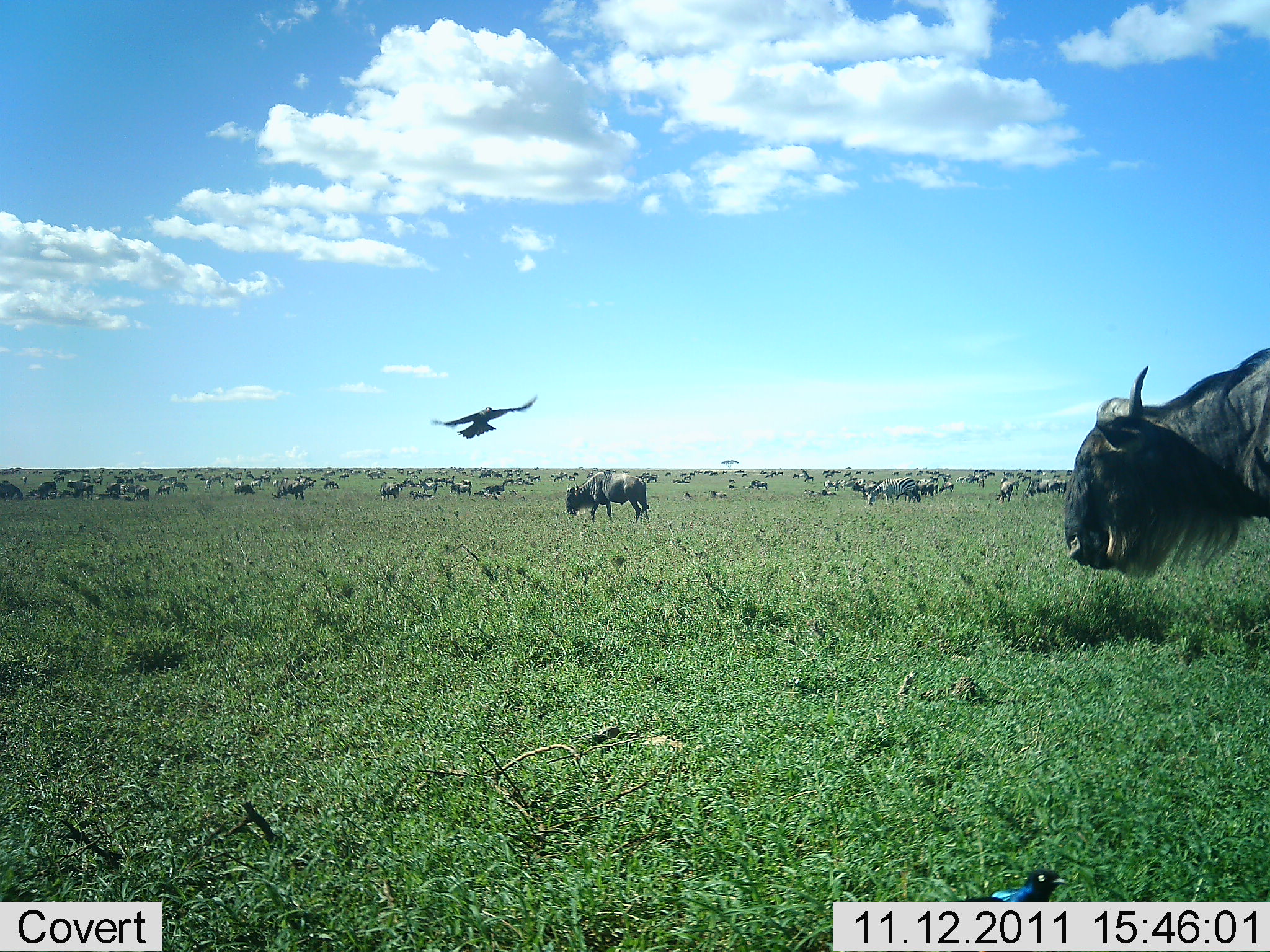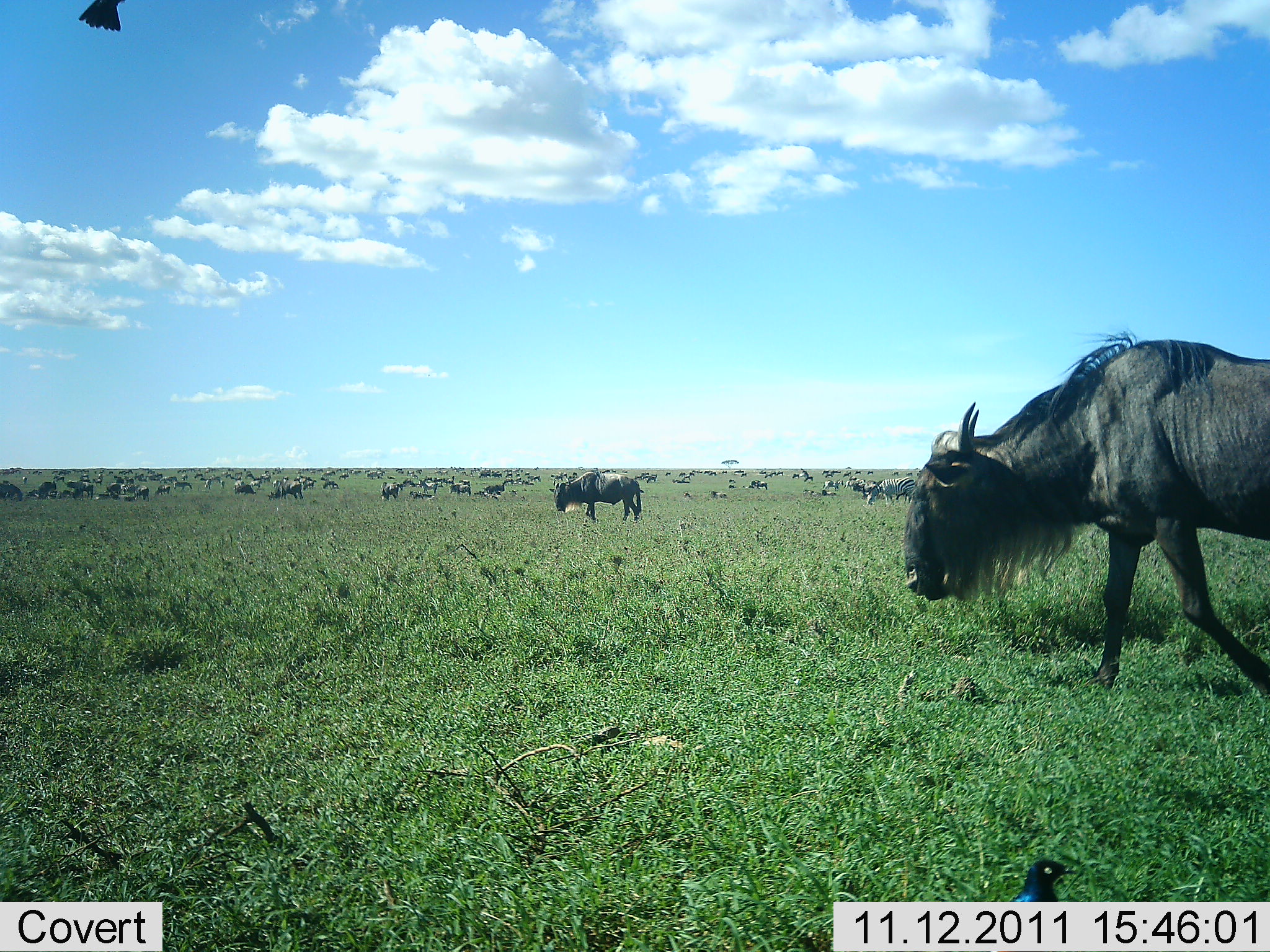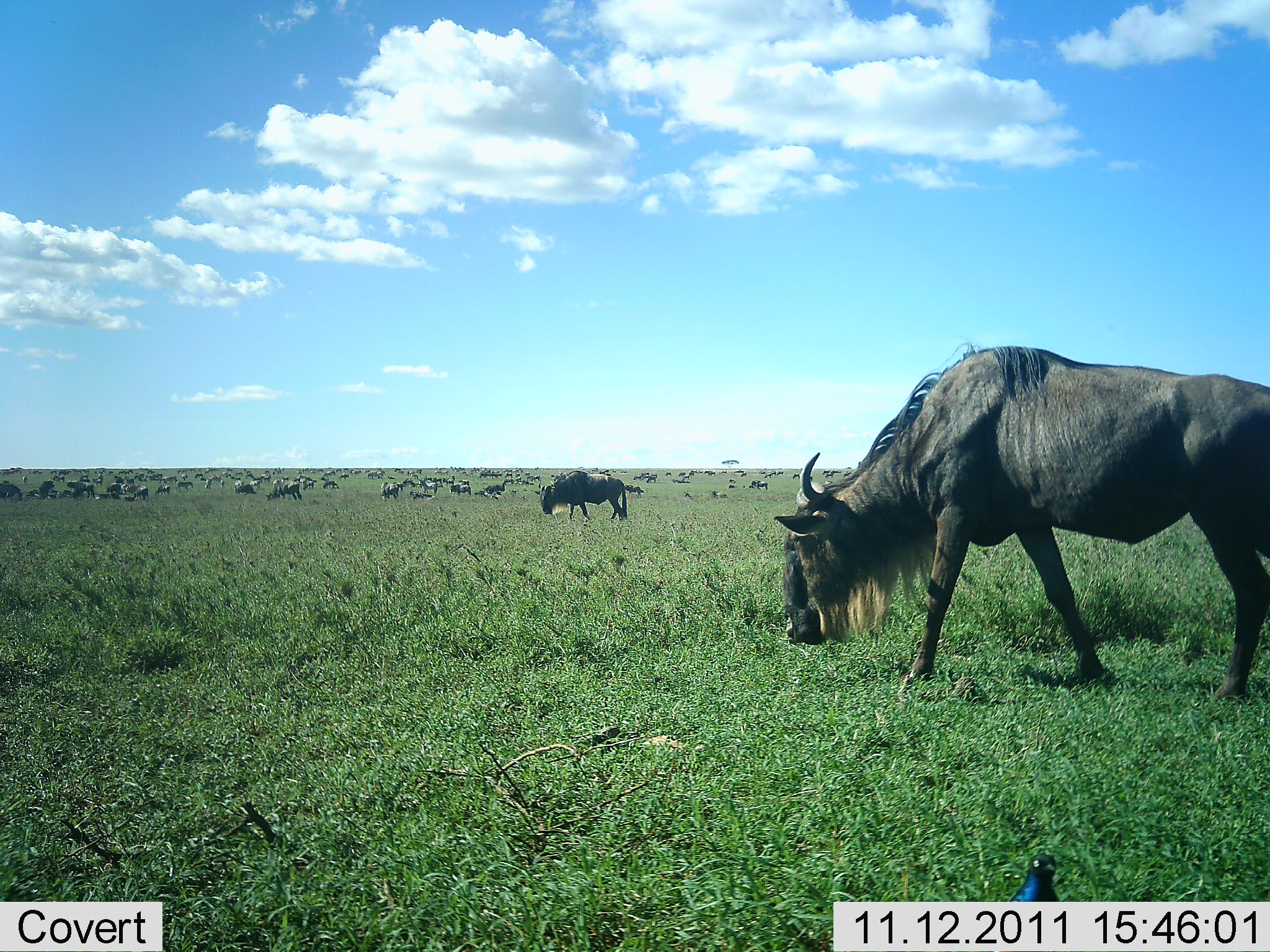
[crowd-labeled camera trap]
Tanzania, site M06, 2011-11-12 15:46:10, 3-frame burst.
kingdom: Animalia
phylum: Chordata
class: Aves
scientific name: Aves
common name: bird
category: otherbird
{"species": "otherbird (bird) (Aves)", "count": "1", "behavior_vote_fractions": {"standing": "18%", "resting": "0%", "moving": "100%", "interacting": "0%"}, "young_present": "0%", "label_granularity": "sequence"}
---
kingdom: Animalia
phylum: Chordata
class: Mammalia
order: Artiodactyla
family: Bovidae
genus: Connochaetes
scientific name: Connochaetes taurinus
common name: blue wildebeest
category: wildebeest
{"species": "wildebeest (blue wildebeest) (Connochaetes taurinus)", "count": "11-50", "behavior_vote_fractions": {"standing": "44%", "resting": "6%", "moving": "44%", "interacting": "6%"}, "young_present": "0%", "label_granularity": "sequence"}